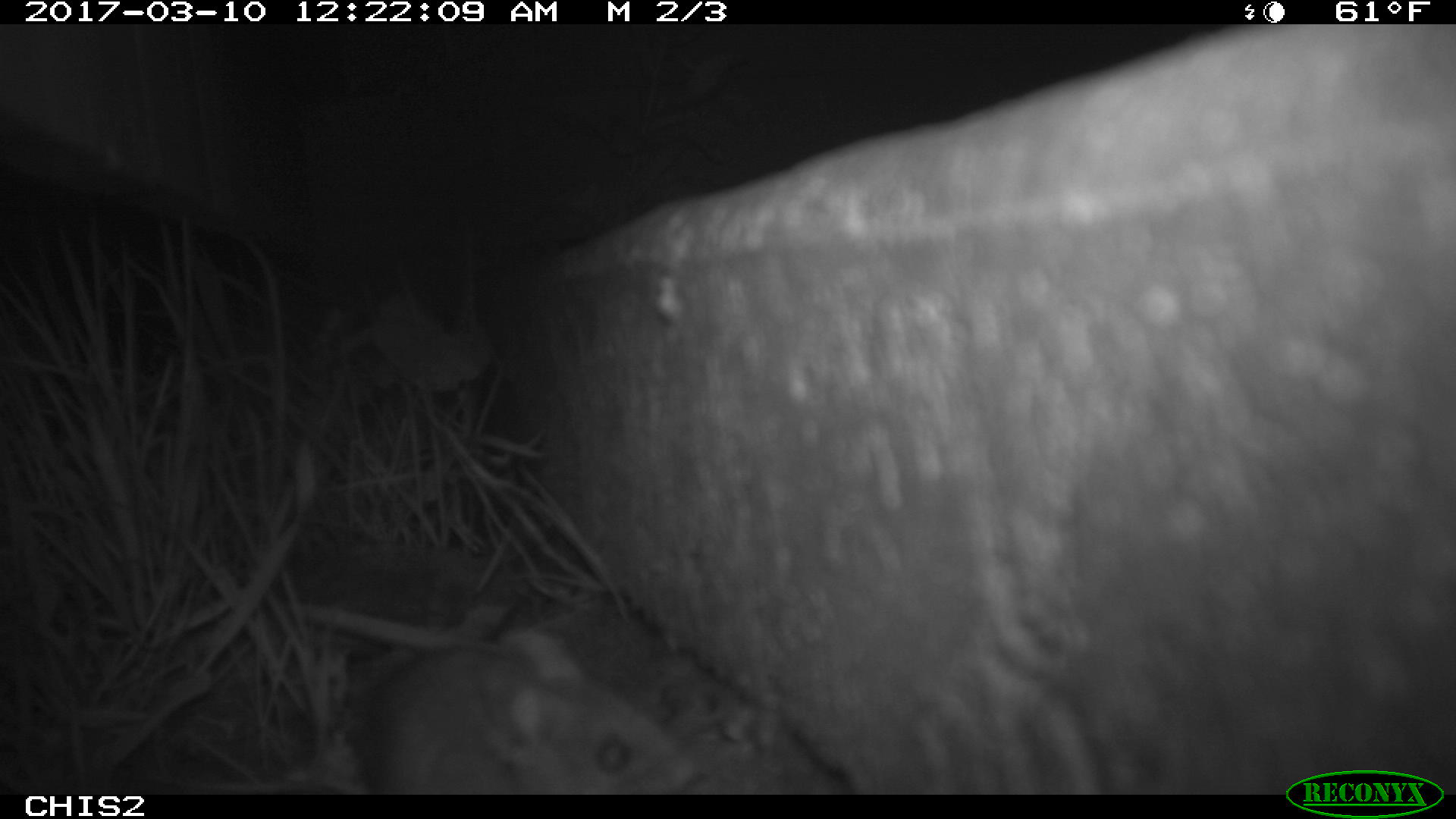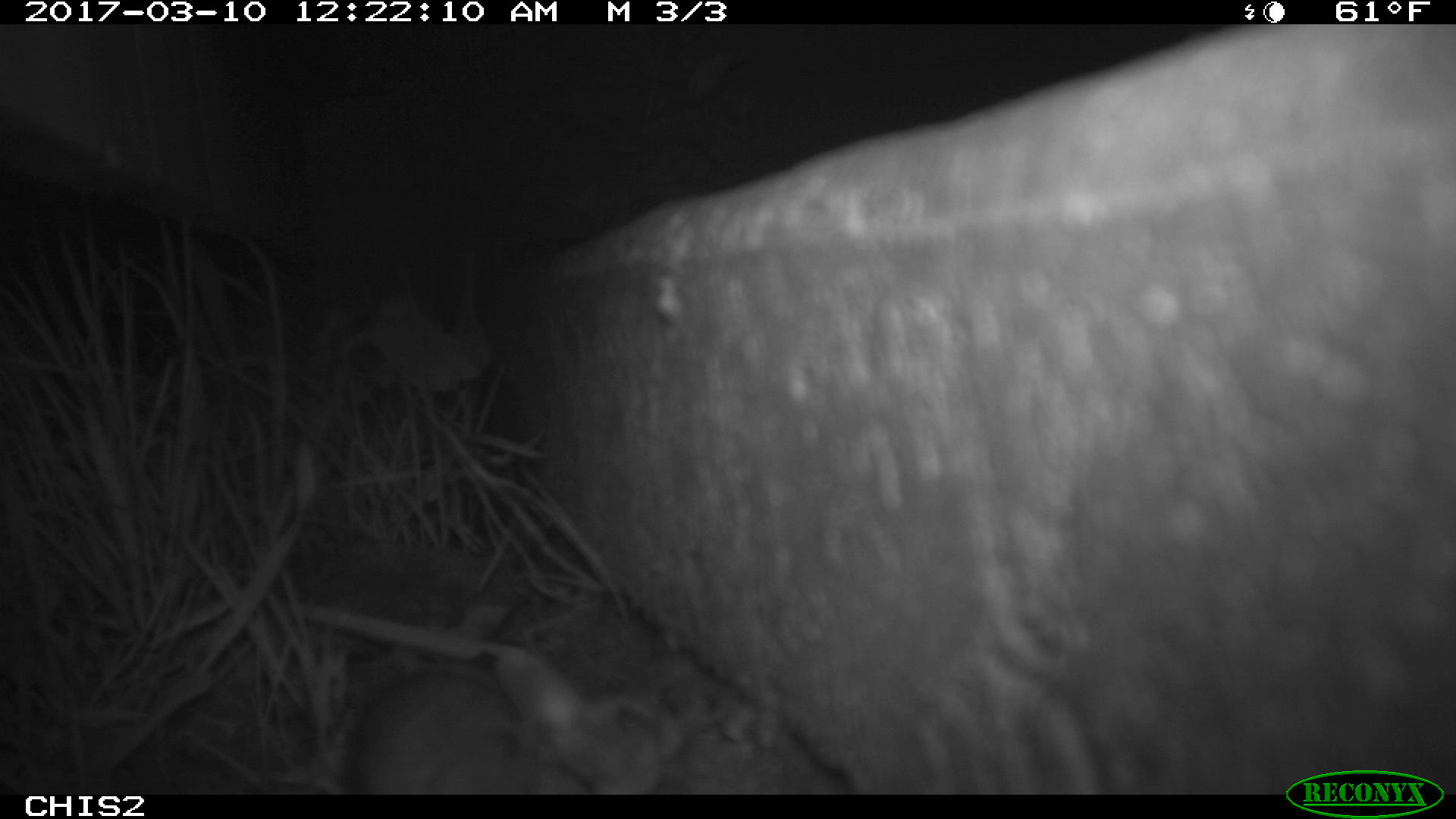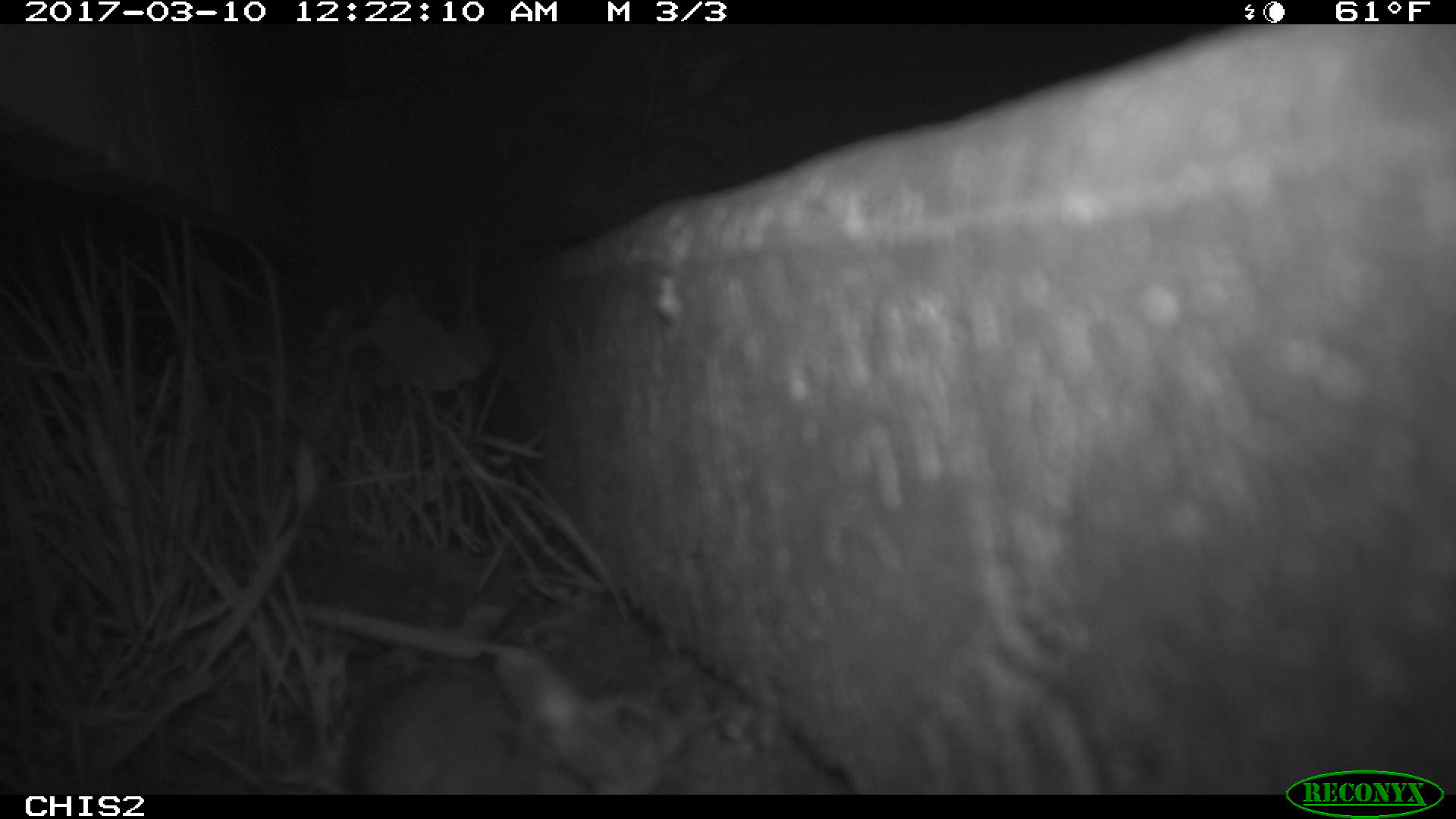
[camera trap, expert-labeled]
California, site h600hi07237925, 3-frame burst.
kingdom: Animalia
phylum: Chordata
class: Mammalia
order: Rodentia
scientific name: Rodentia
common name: rodent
Rodent (Rodentia).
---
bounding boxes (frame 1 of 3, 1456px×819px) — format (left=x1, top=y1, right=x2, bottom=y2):
rodent: (left=359, top=632, right=704, bottom=795)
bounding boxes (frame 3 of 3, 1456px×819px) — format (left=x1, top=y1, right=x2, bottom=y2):
rodent: (left=347, top=651, right=658, bottom=795)